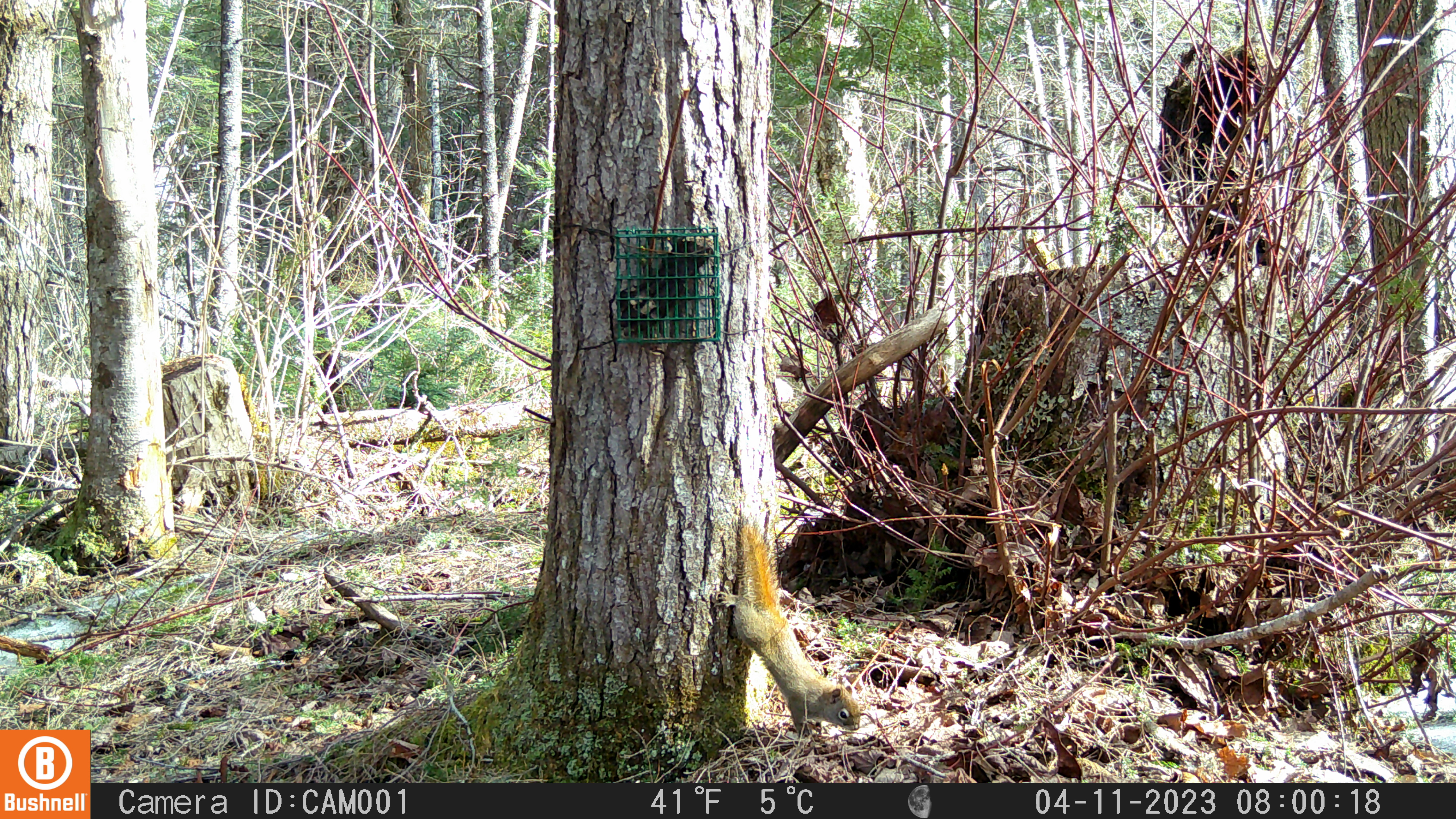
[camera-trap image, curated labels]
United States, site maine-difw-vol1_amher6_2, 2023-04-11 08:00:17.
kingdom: Animalia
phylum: Chordata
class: Mammalia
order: Rodentia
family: Sciuridae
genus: Tamiasciurus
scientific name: Tamiasciurus hudsonicus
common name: red squirrel